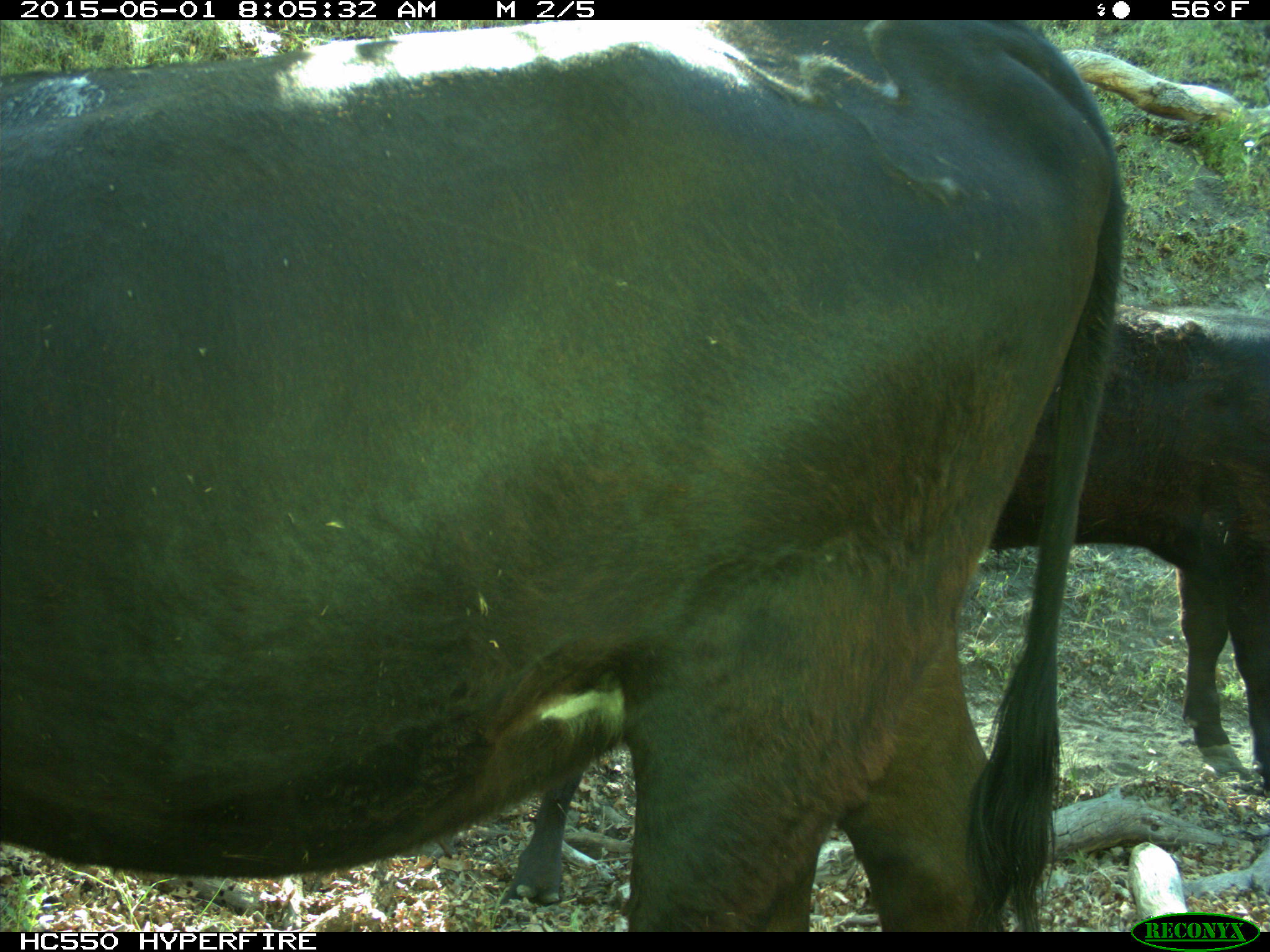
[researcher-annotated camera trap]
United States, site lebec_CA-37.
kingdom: Animalia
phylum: Chordata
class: Mammalia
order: Artiodactyla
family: Bovidae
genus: Bos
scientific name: Bos taurus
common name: domestic cow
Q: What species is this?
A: Bos taurus (domestic cow).